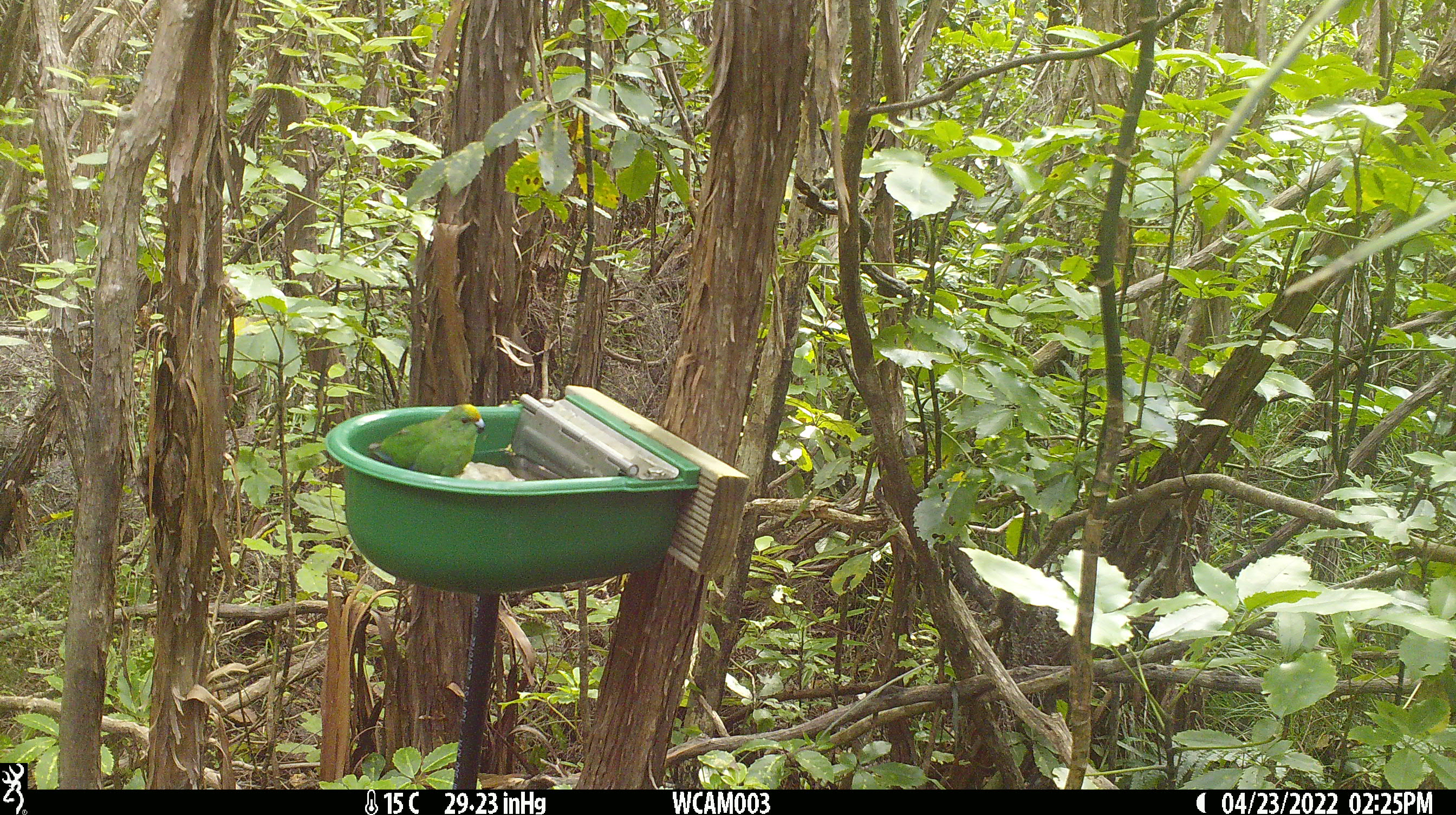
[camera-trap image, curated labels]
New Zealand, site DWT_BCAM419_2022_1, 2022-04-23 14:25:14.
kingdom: Animalia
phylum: Chordata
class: Aves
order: Psittaciformes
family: Psittaculidae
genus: Cyanoramphus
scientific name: Cyanoramphus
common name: parakeet